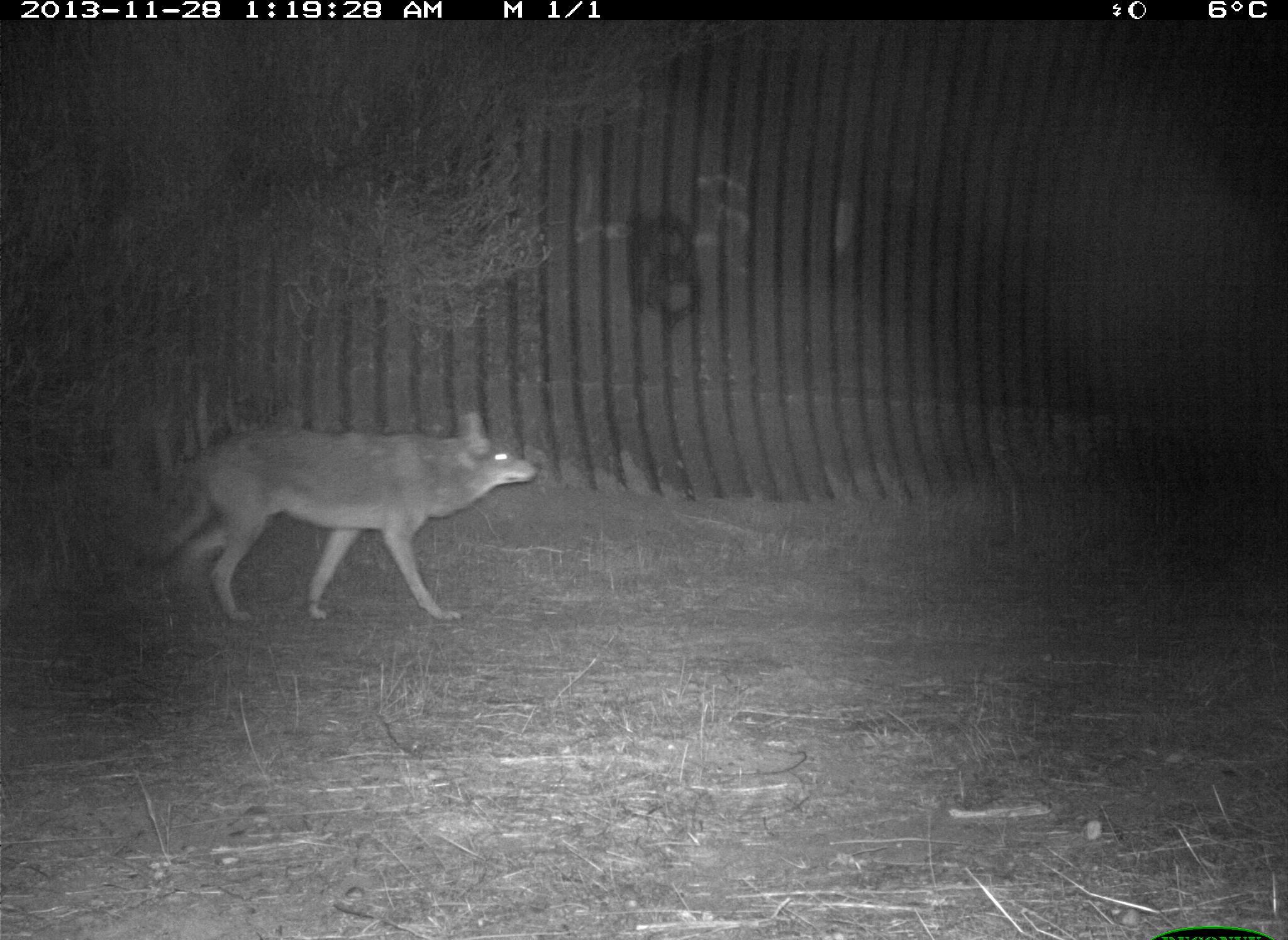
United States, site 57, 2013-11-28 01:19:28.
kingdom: Animalia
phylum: Chordata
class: Mammalia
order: Carnivora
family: Canidae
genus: Canis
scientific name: Canis latrans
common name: coyote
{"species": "coyote (Canis latrans)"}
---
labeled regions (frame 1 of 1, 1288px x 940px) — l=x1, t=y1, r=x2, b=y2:
coyote: l=129, t=407, r=543, b=634